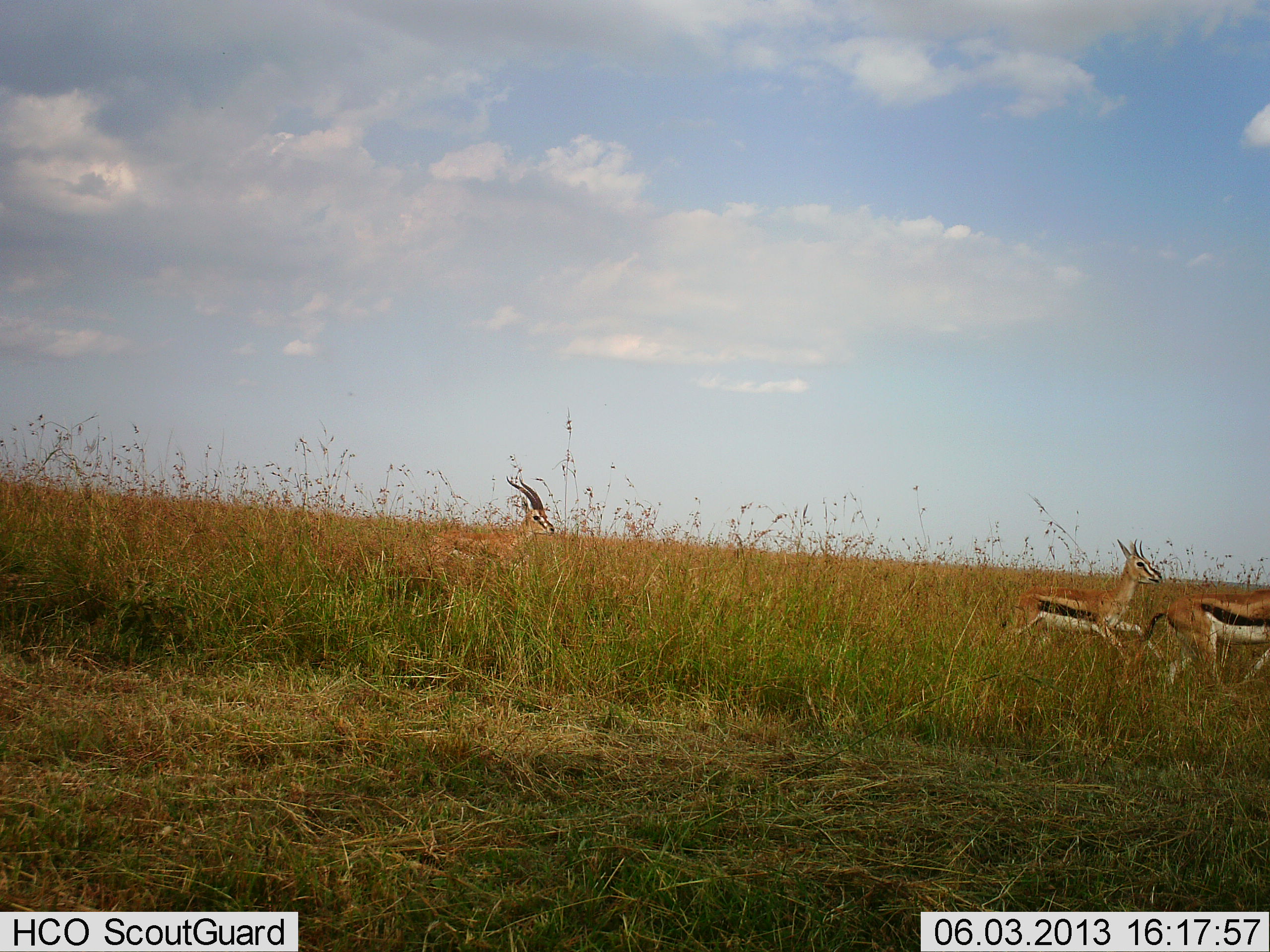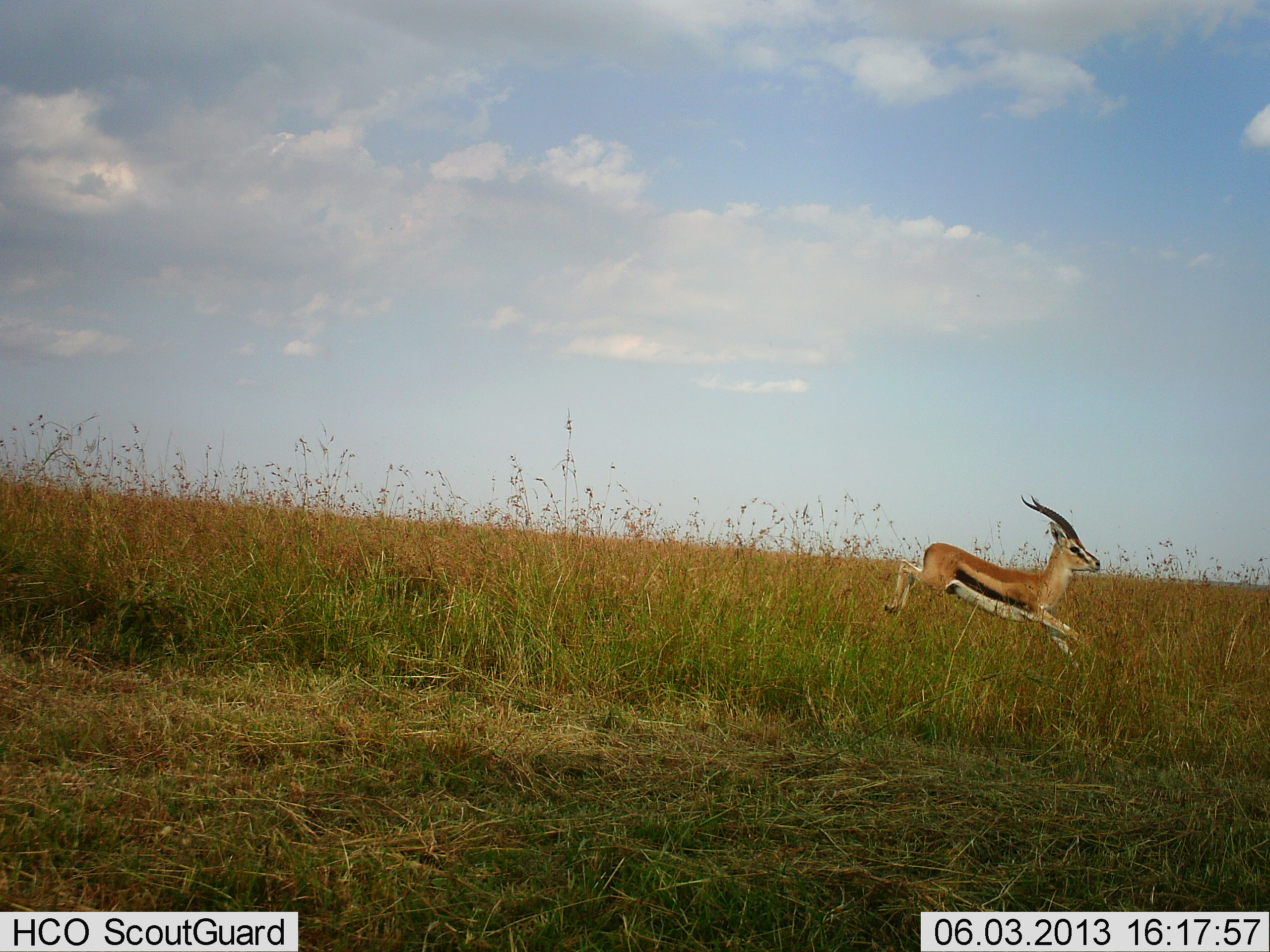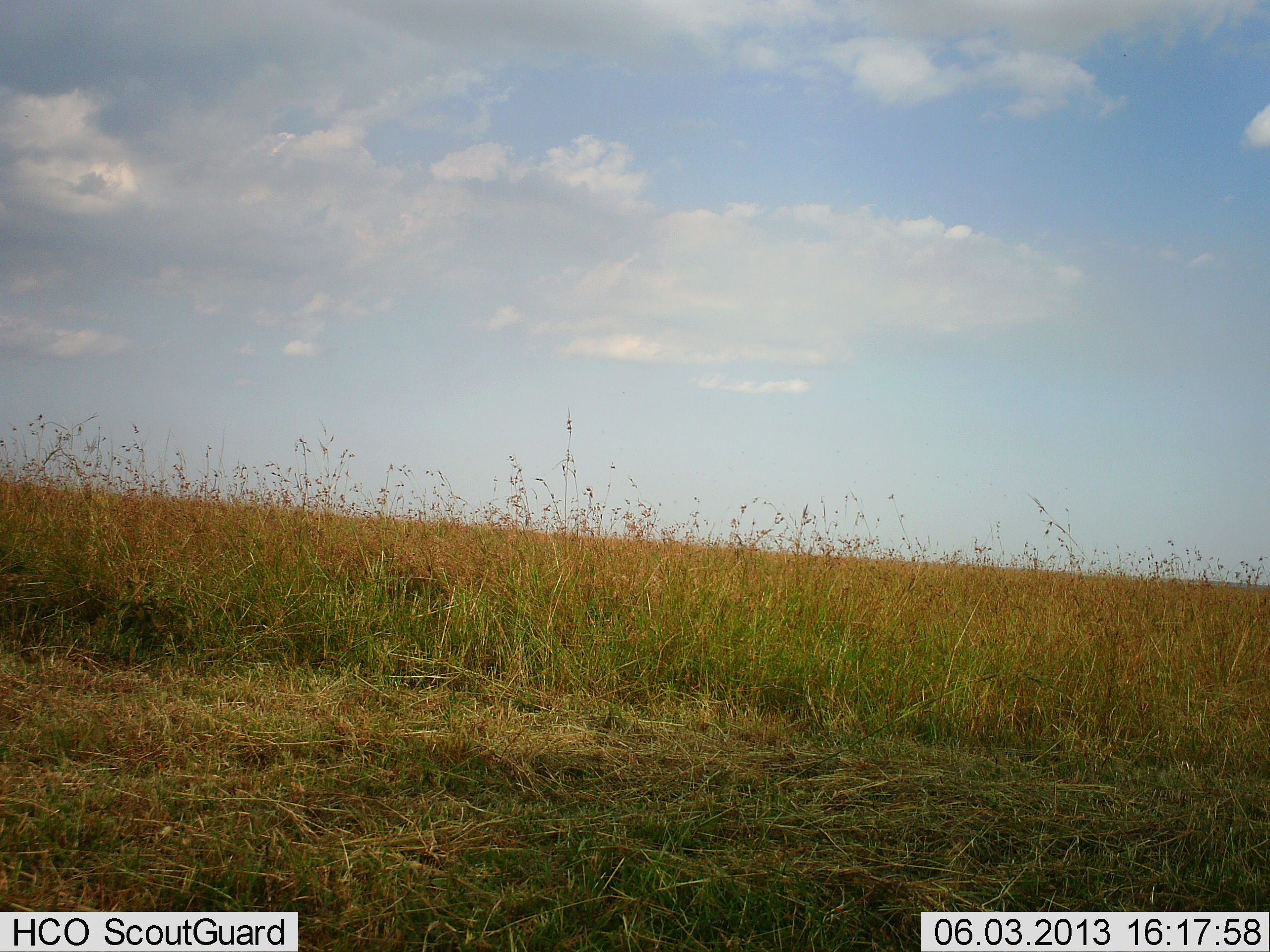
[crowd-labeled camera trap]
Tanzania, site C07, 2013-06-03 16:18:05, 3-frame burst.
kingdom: Animalia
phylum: Chordata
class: Mammalia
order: Artiodactyla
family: Bovidae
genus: Eudorcas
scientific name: Eudorcas thomsonii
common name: thomson's gazelle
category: gazellethomsons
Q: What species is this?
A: Gazellethomsons (thomson's gazelle) (Eudorcas thomsonii).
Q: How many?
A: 3.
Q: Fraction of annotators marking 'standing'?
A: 0%.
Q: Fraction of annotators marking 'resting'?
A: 0%.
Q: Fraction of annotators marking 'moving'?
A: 100%.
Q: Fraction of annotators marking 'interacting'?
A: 0%.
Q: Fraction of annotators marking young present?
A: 8%.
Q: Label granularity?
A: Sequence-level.